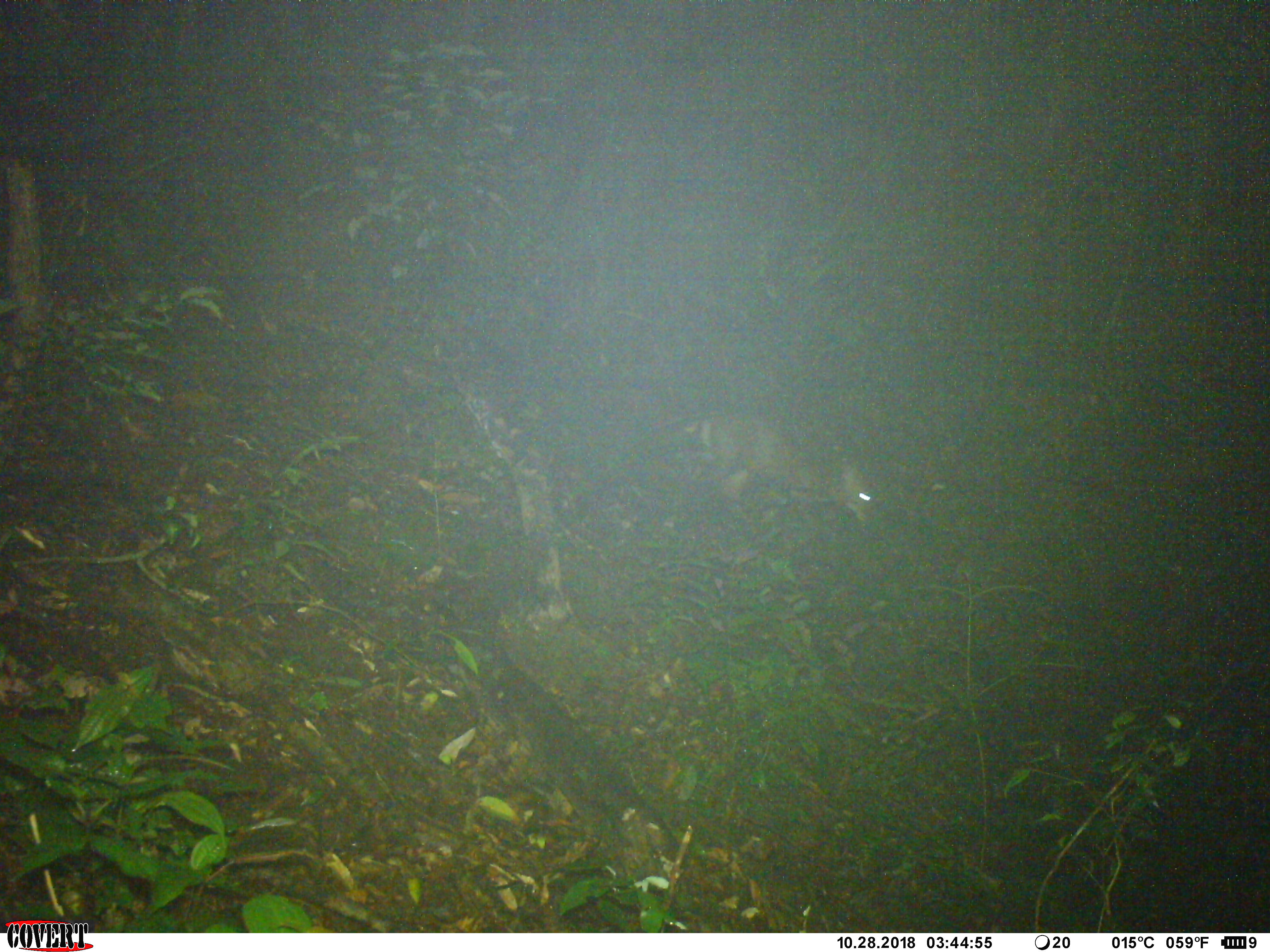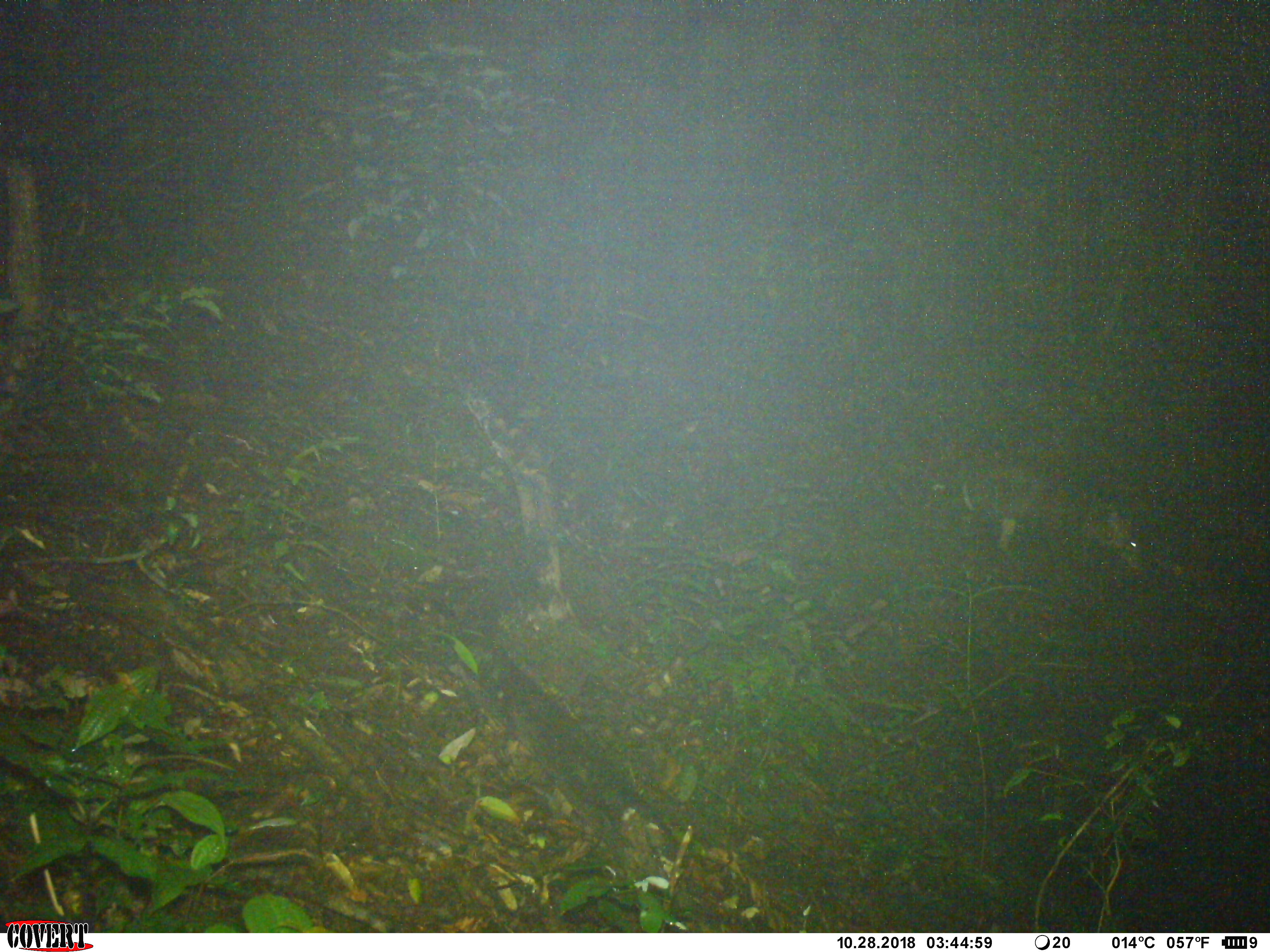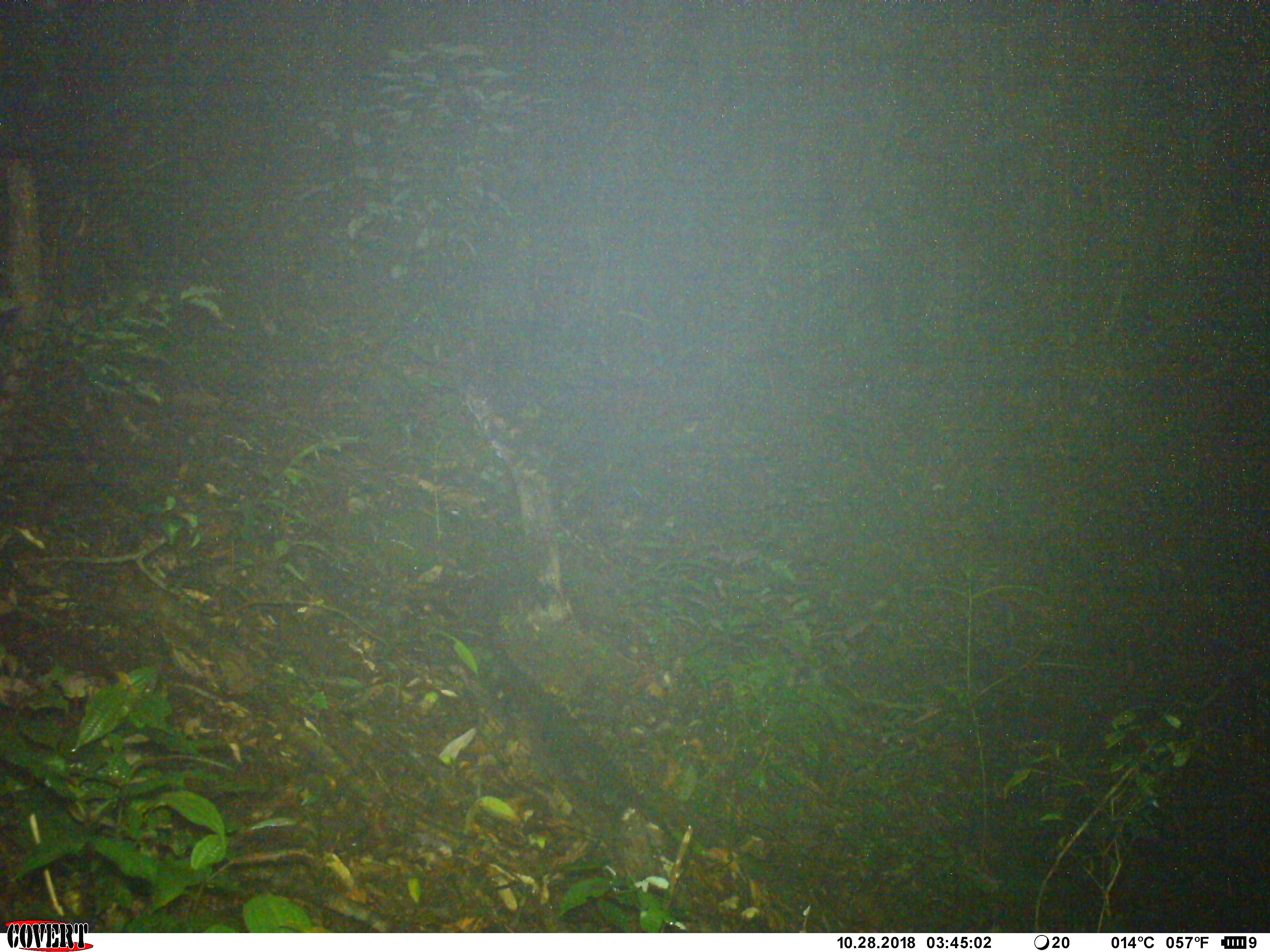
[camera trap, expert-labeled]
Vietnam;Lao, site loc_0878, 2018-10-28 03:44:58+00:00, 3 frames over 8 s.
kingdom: Animalia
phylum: Chordata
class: Mammalia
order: Artiodactyla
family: Cervidae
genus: Muntiacus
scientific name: Muntiacus rooseveltorum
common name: roosevelt's muntjac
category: roosevelts muntjac group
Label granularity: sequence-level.